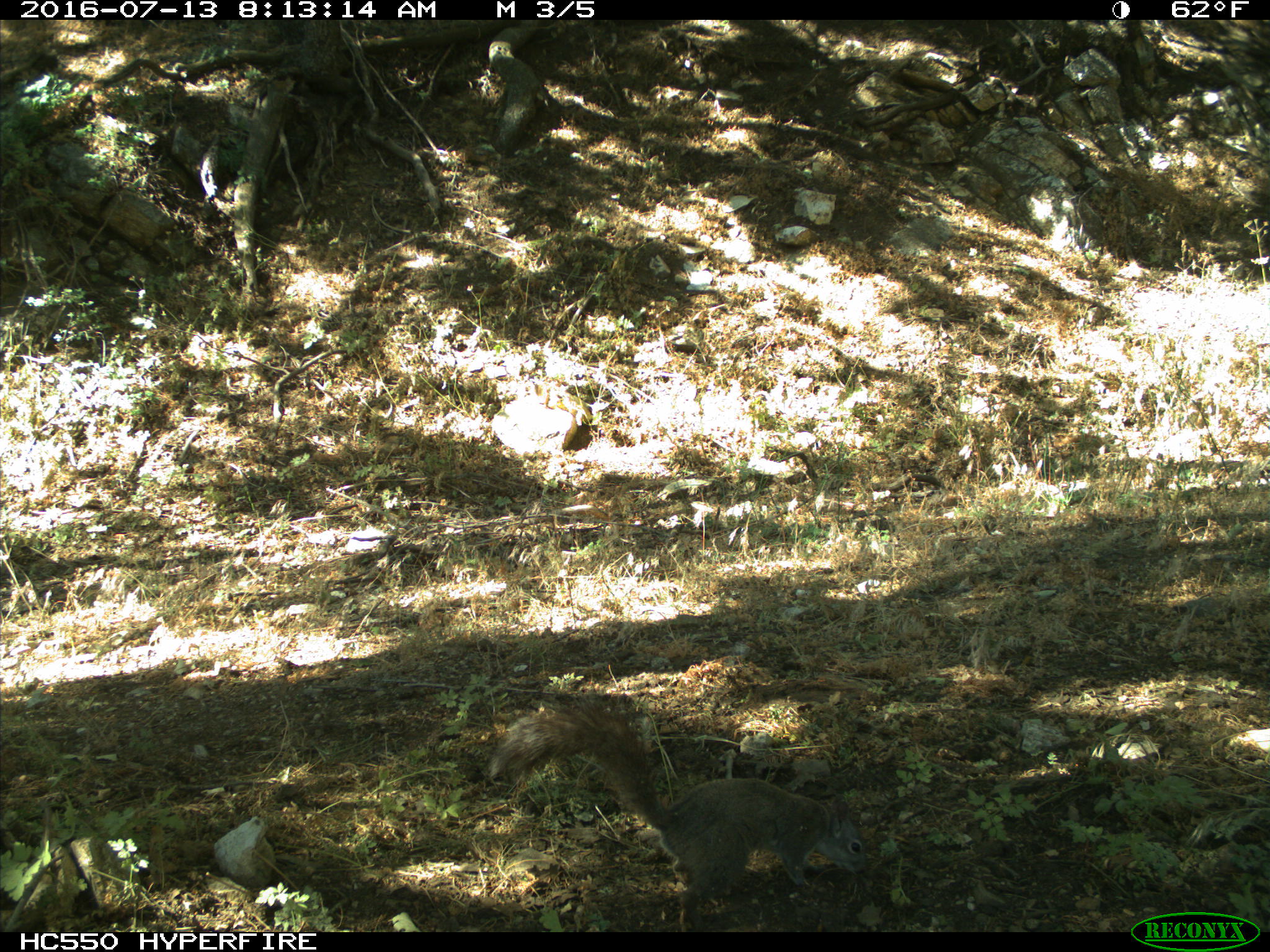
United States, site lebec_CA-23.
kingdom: Animalia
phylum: Chordata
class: Mammalia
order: Rodentia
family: Sciuridae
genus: Sciurus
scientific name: Sciurus carolinensis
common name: eastern gray squirrel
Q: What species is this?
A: Sciurus carolinensis (eastern gray squirrel).